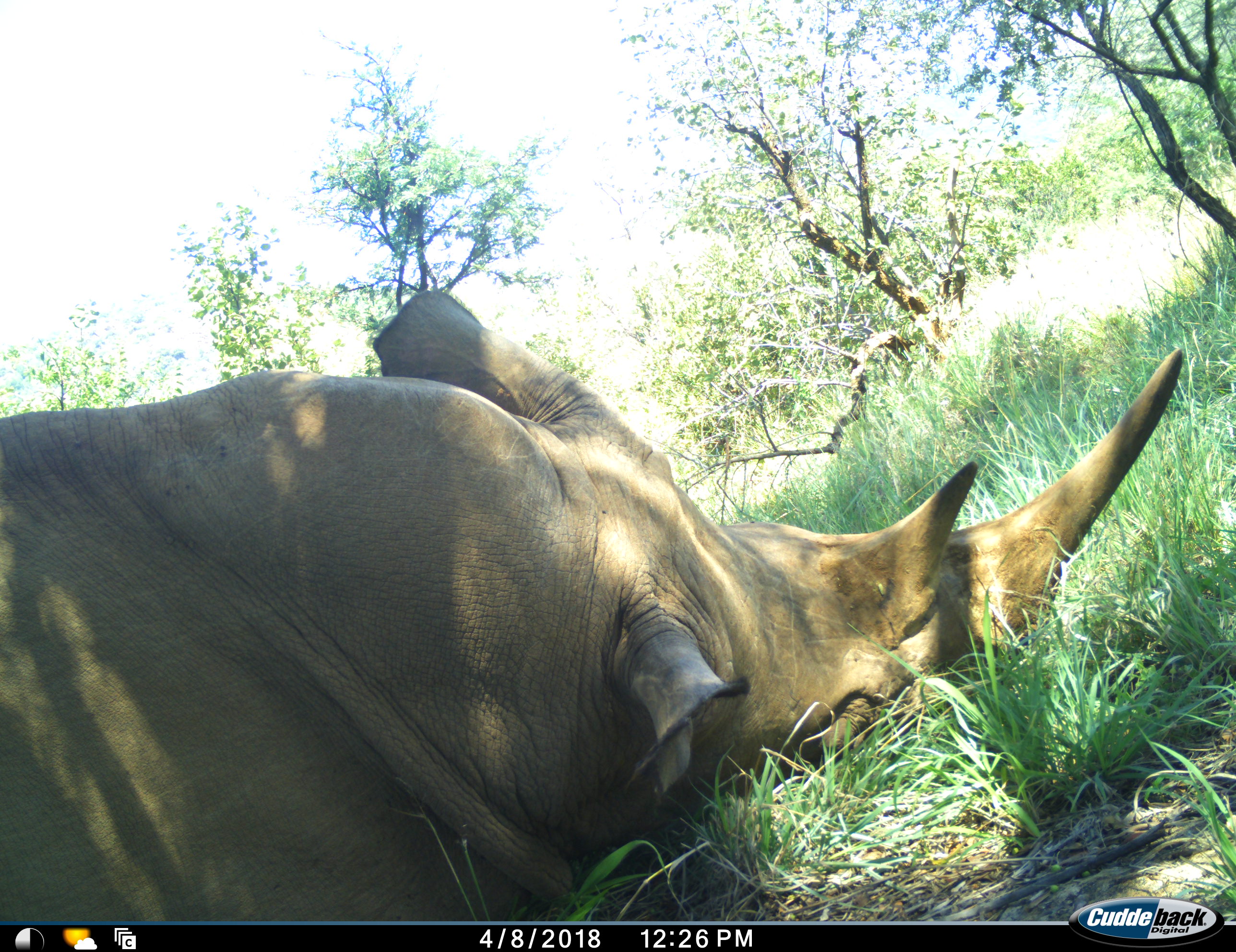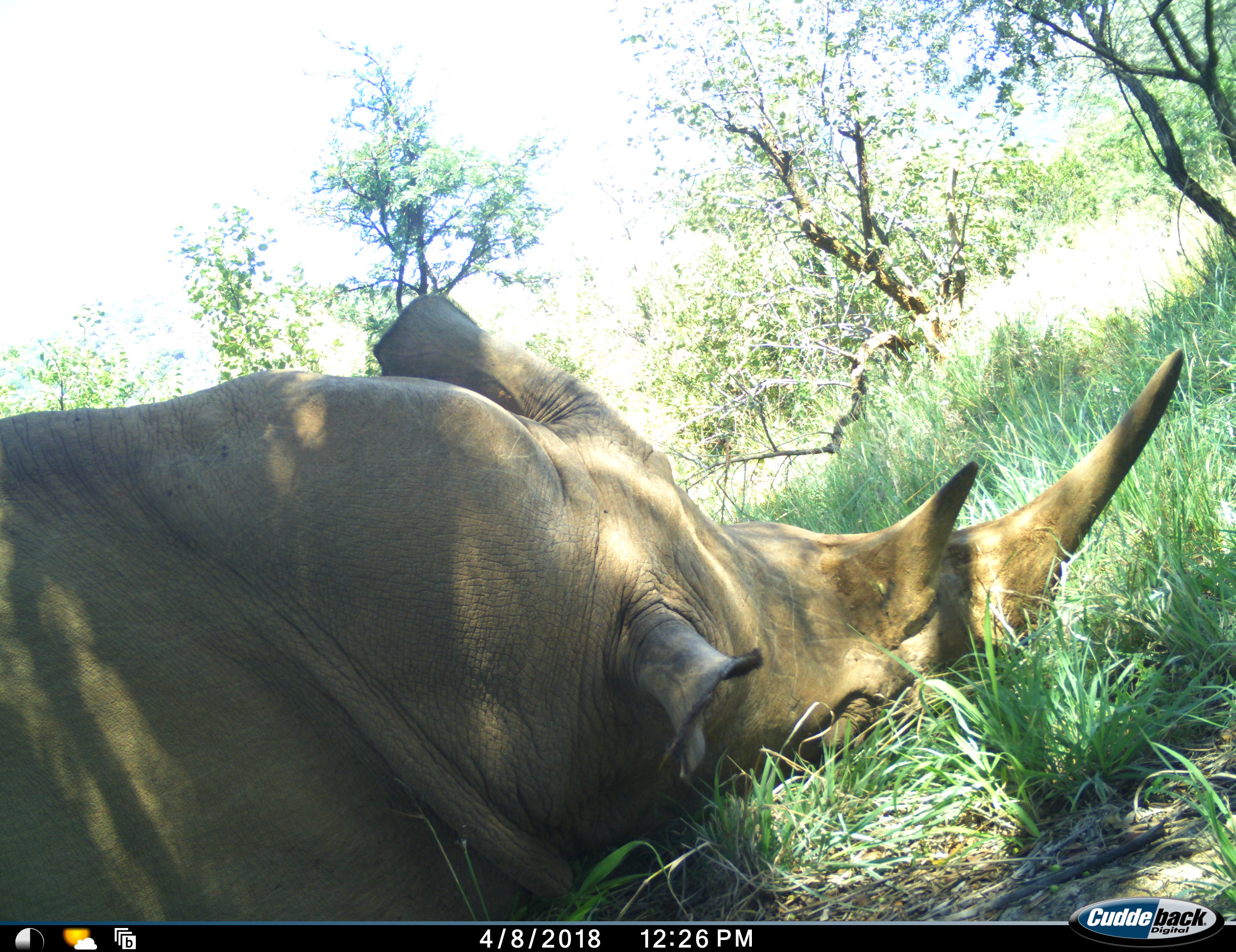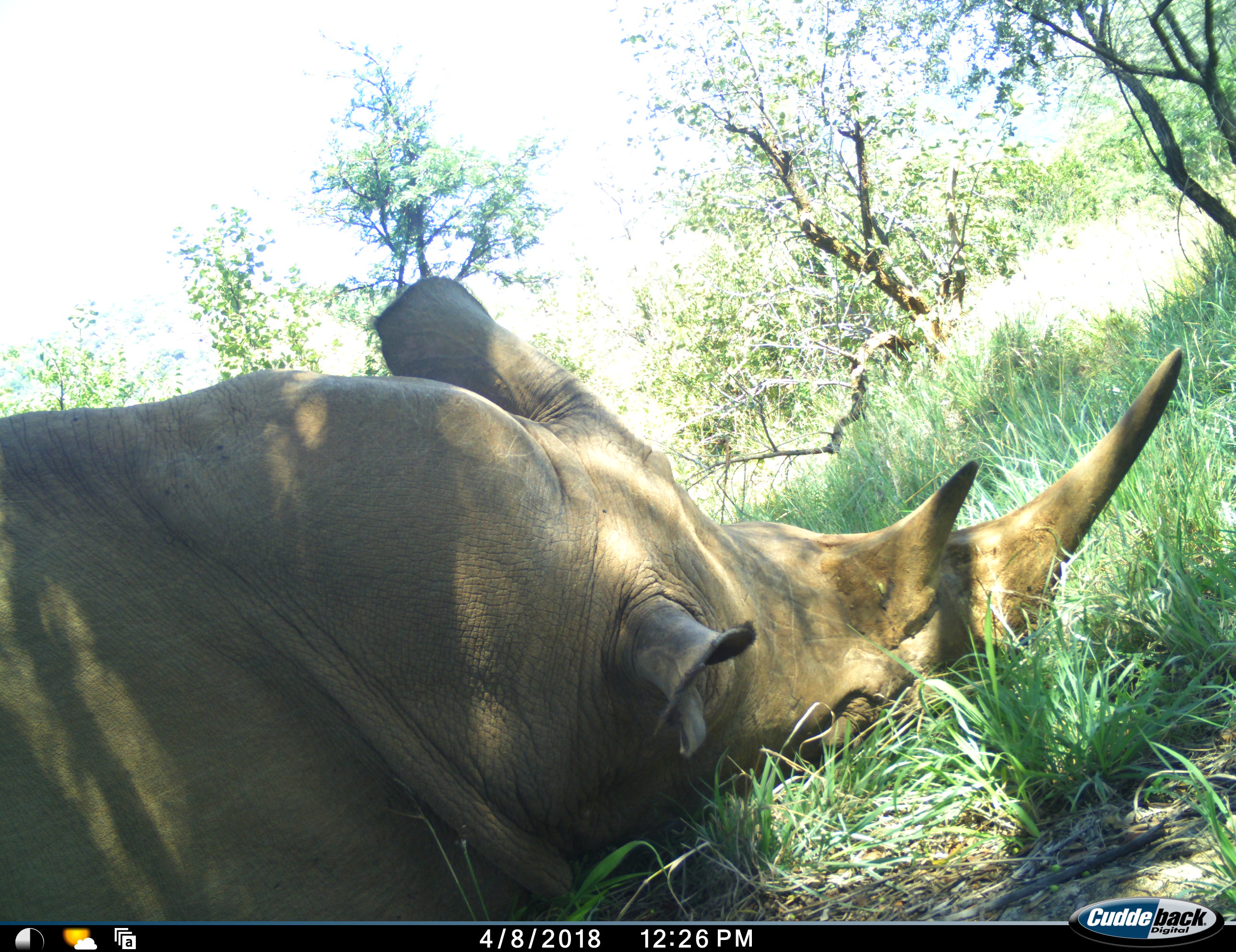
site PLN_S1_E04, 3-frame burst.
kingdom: Animalia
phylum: Chordata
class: Mammalia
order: Perissodactyla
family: Rhinocerotidae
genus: Ceratotherium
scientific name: Ceratotherium simum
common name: white rhinoceros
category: rhinoceroswhite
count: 1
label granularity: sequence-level